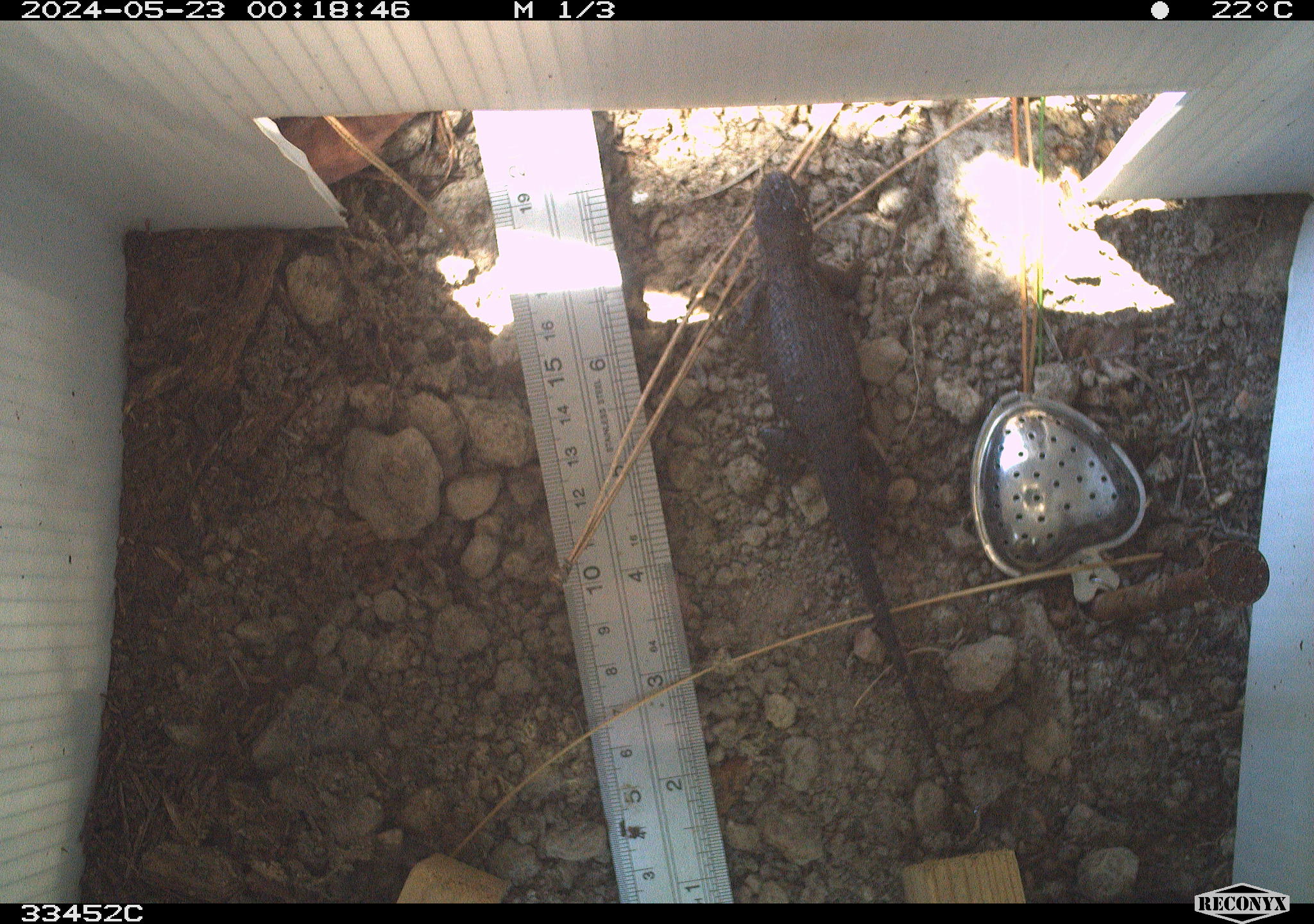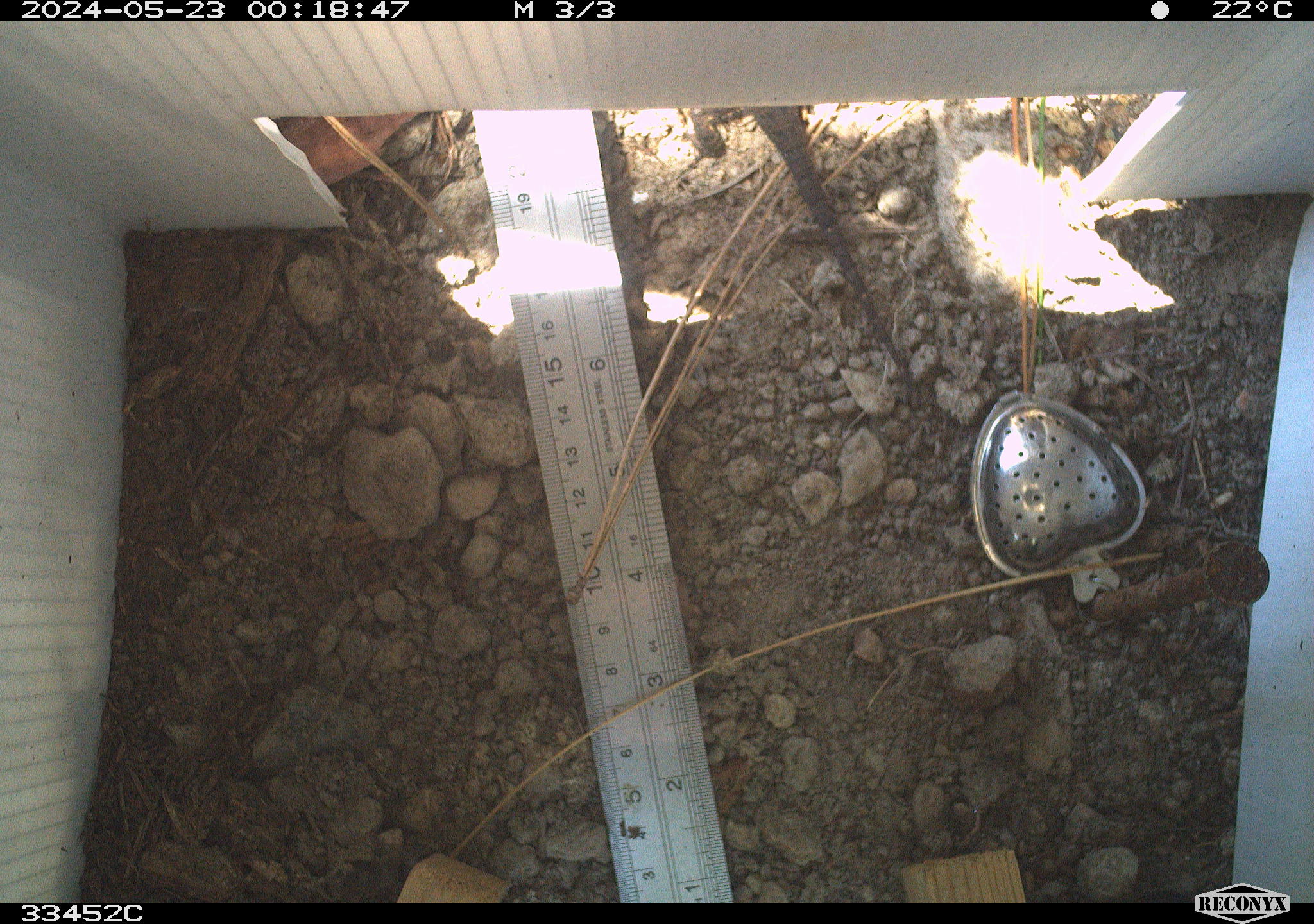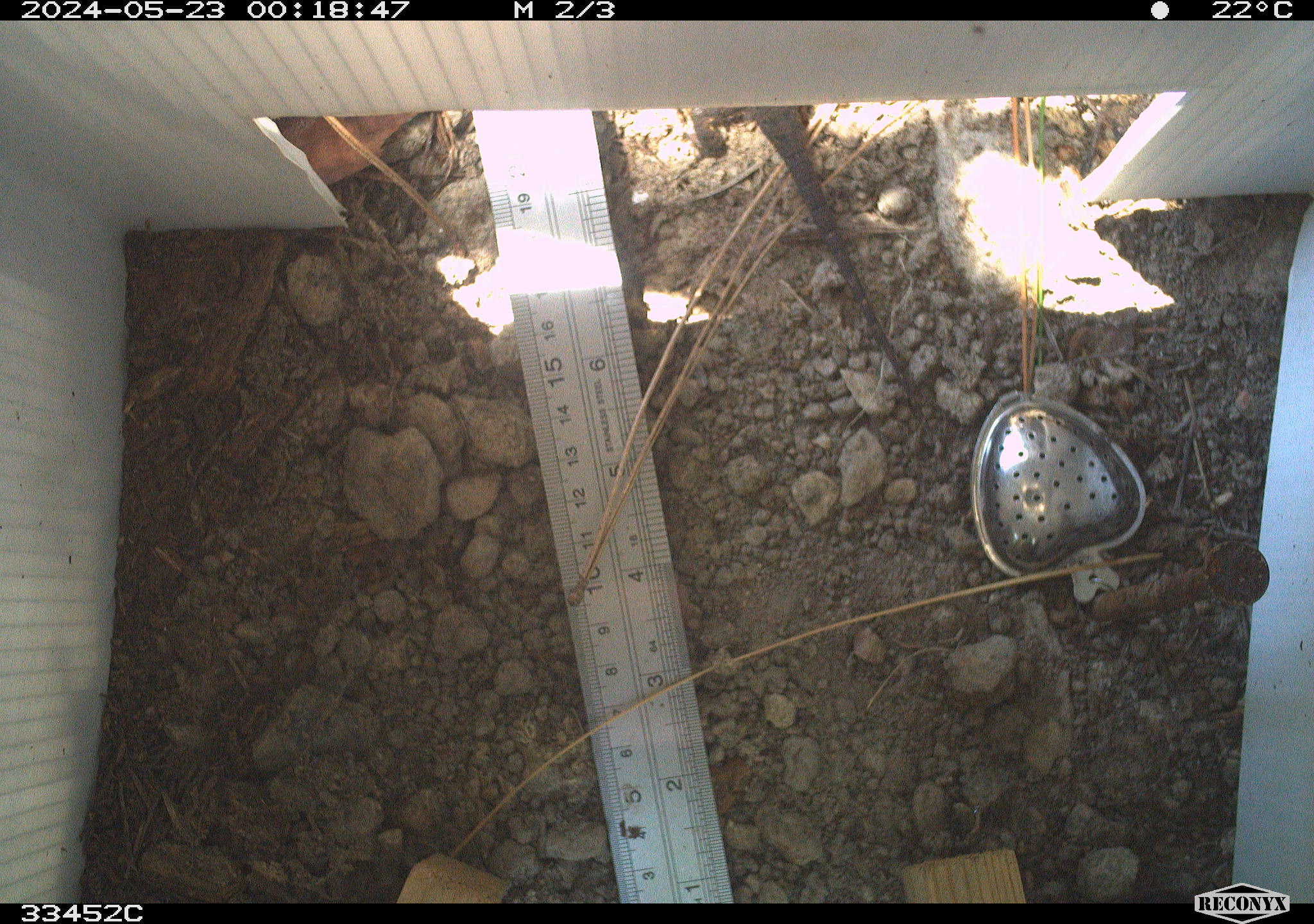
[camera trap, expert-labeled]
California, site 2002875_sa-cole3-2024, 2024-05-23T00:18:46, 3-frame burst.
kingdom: Animalia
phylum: Chordata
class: Reptilia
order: Squamata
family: Phrynosomatidae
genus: Sceloporus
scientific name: Sceloporus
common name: spiny lizards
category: sceloporus species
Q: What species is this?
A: Sceloporus species (spiny lizards) (Sceloporus).